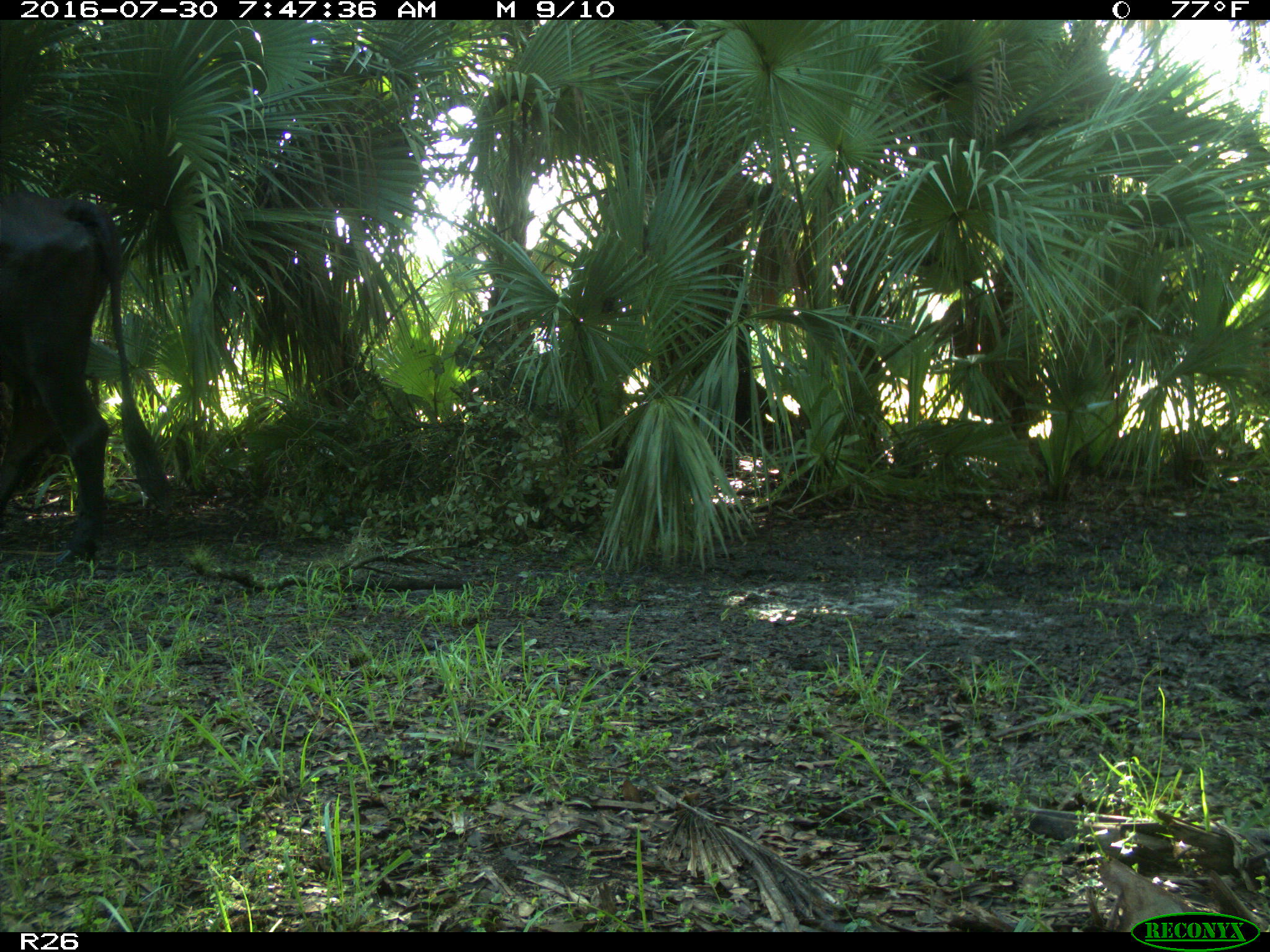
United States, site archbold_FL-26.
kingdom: Animalia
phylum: Chordata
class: Mammalia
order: Artiodactyla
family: Bovidae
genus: Bos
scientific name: Bos taurus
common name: domestic cow